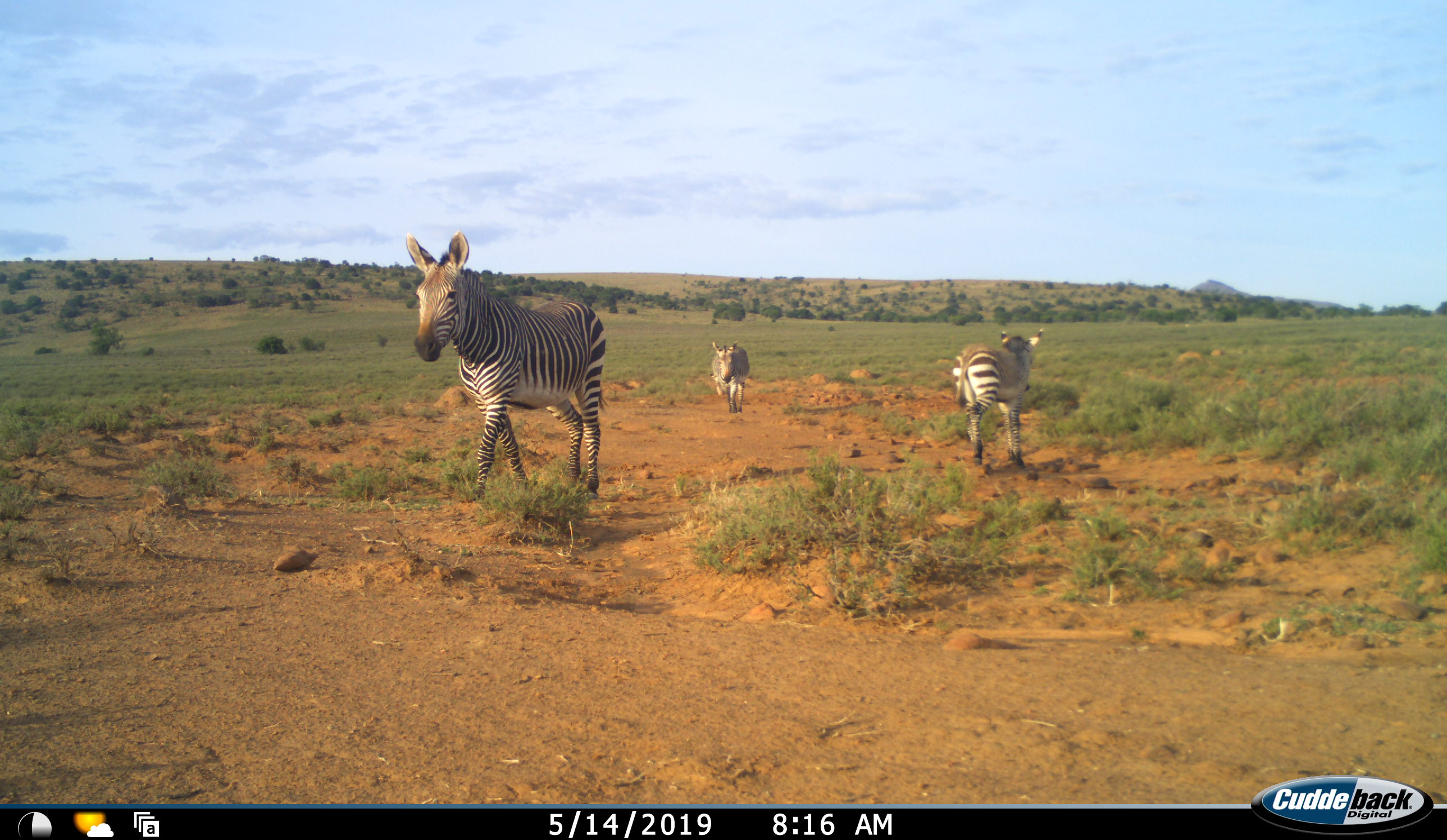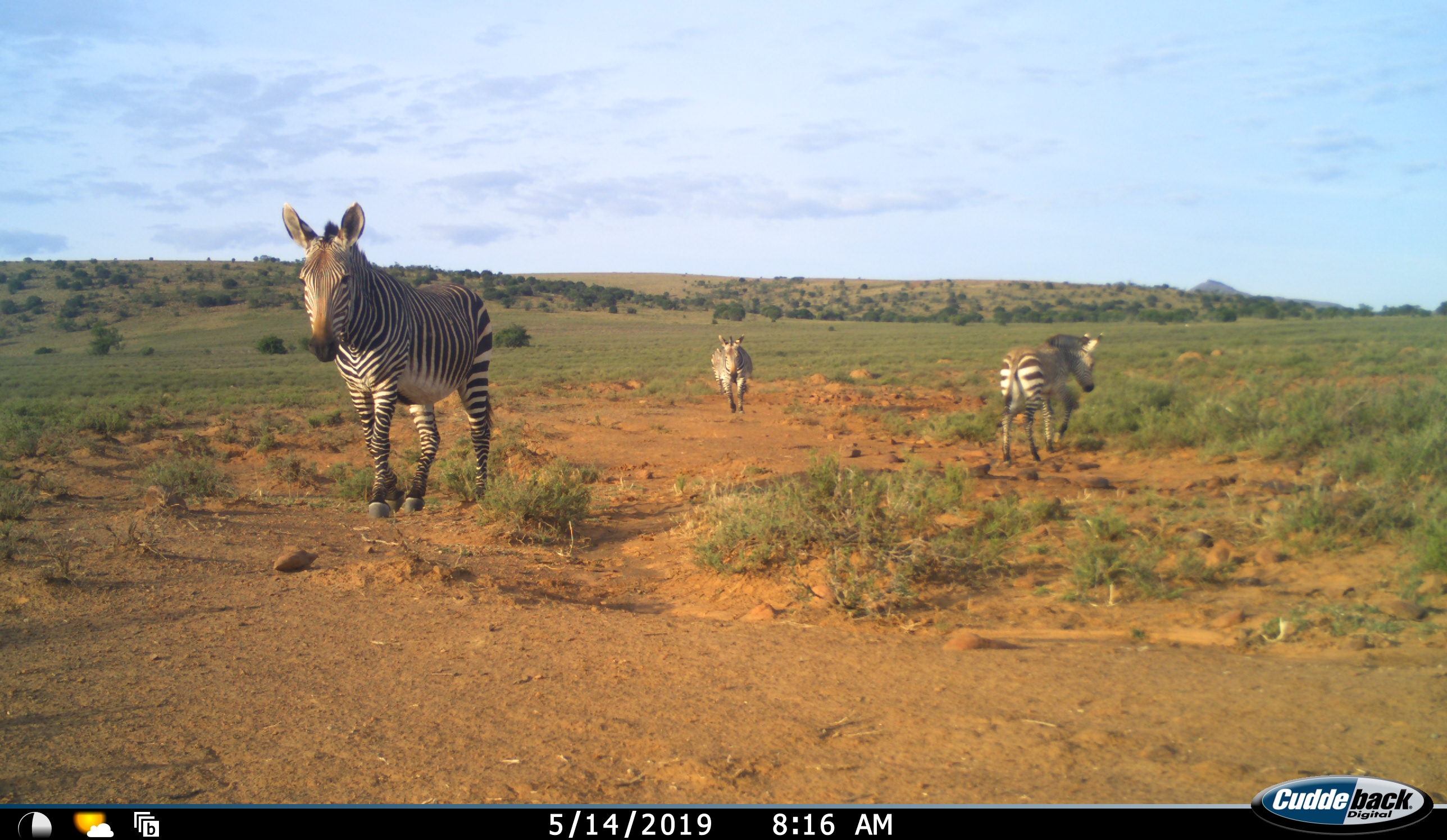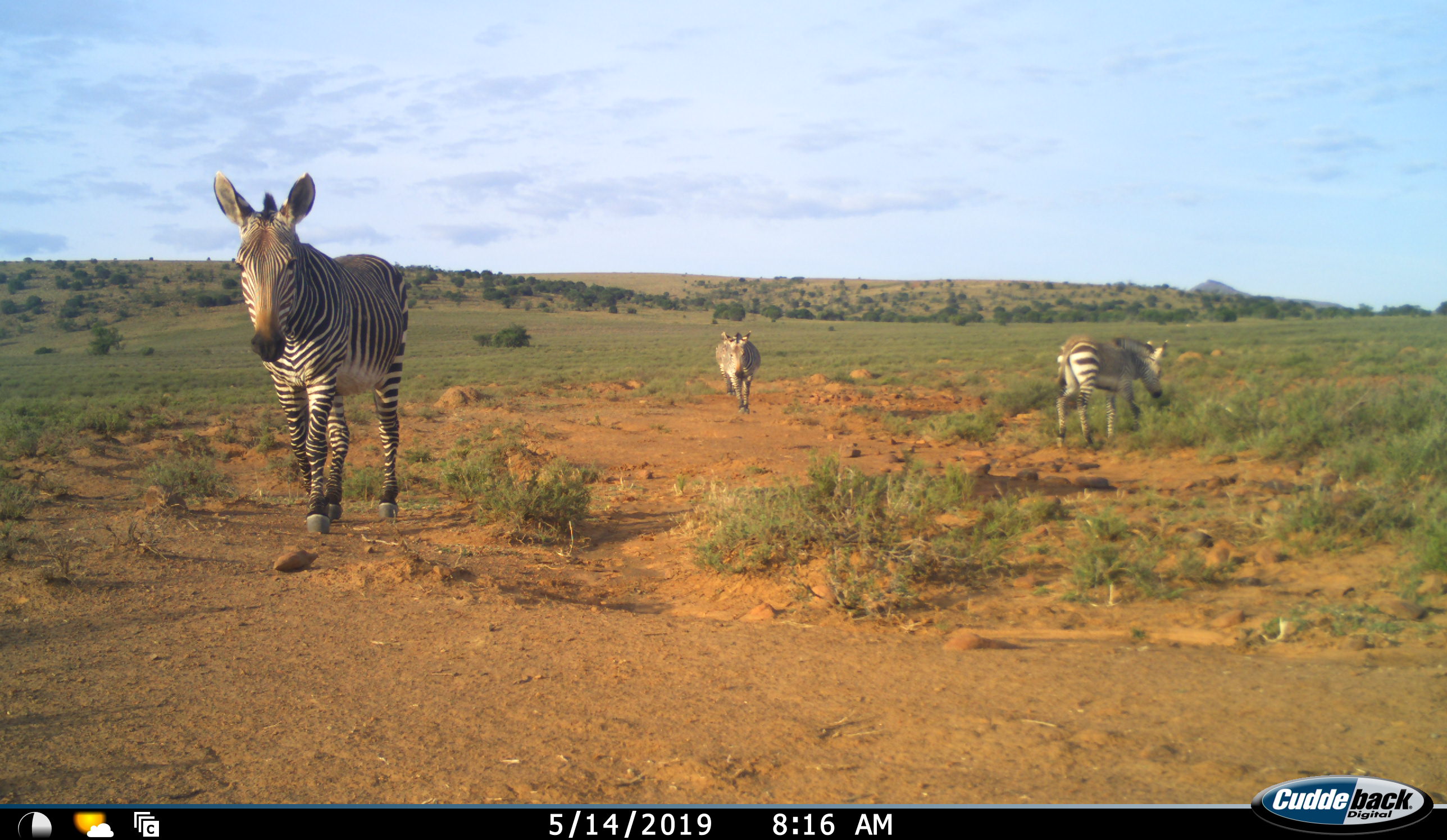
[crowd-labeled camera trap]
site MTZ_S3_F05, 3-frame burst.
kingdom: Animalia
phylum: Chordata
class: Mammalia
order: Perissodactyla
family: Equidae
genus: Equus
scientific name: Equus zebra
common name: mountain zebra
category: zebramountain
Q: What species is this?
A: Zebramountain (mountain zebra) (Equus zebra).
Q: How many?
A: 3.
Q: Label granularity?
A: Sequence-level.